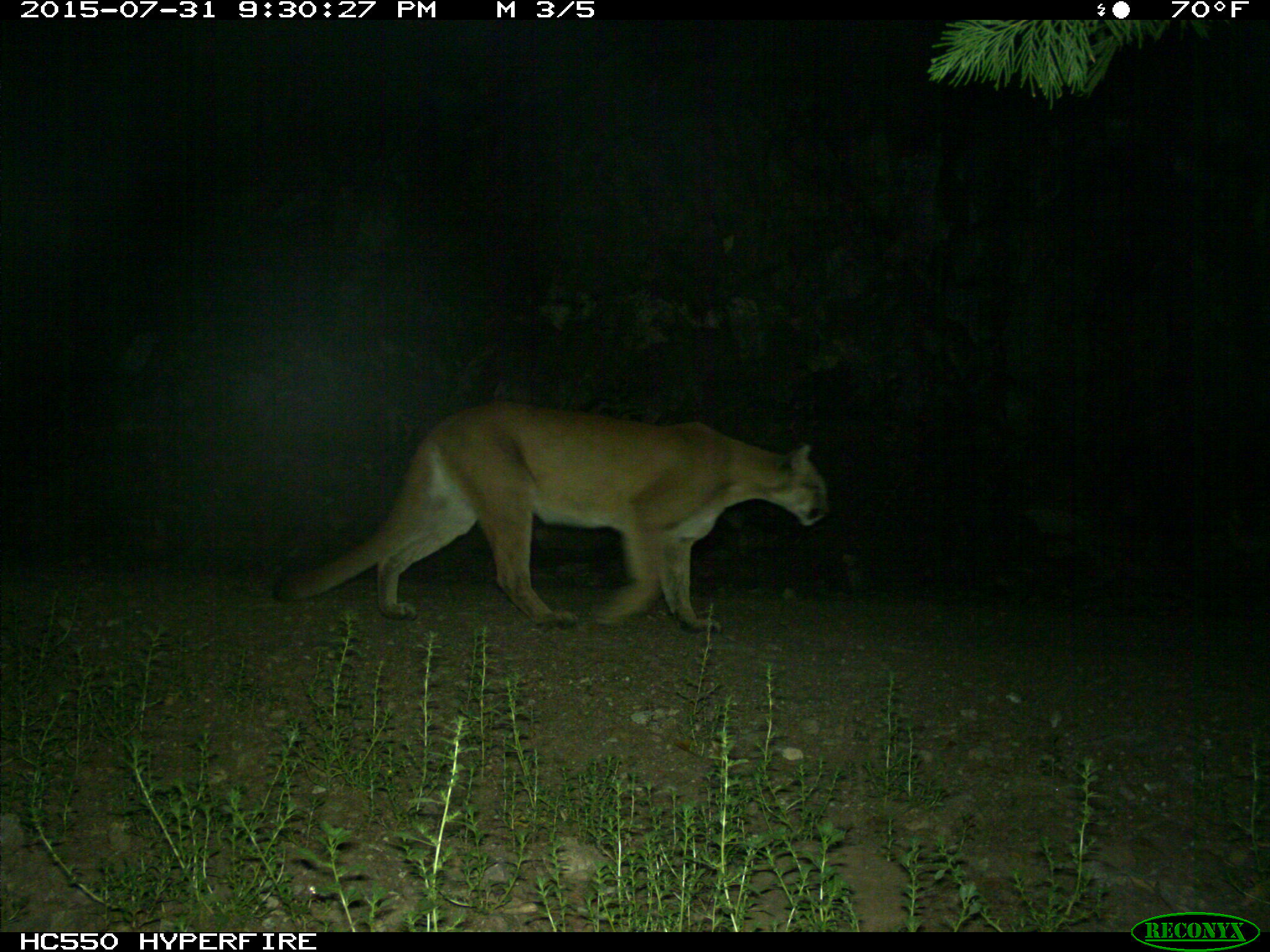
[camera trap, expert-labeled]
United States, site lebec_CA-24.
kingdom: Animalia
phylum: Chordata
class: Mammalia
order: Carnivora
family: Felidae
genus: Puma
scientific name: Puma concolor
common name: mountain lion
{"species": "Puma concolor (mountain lion)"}